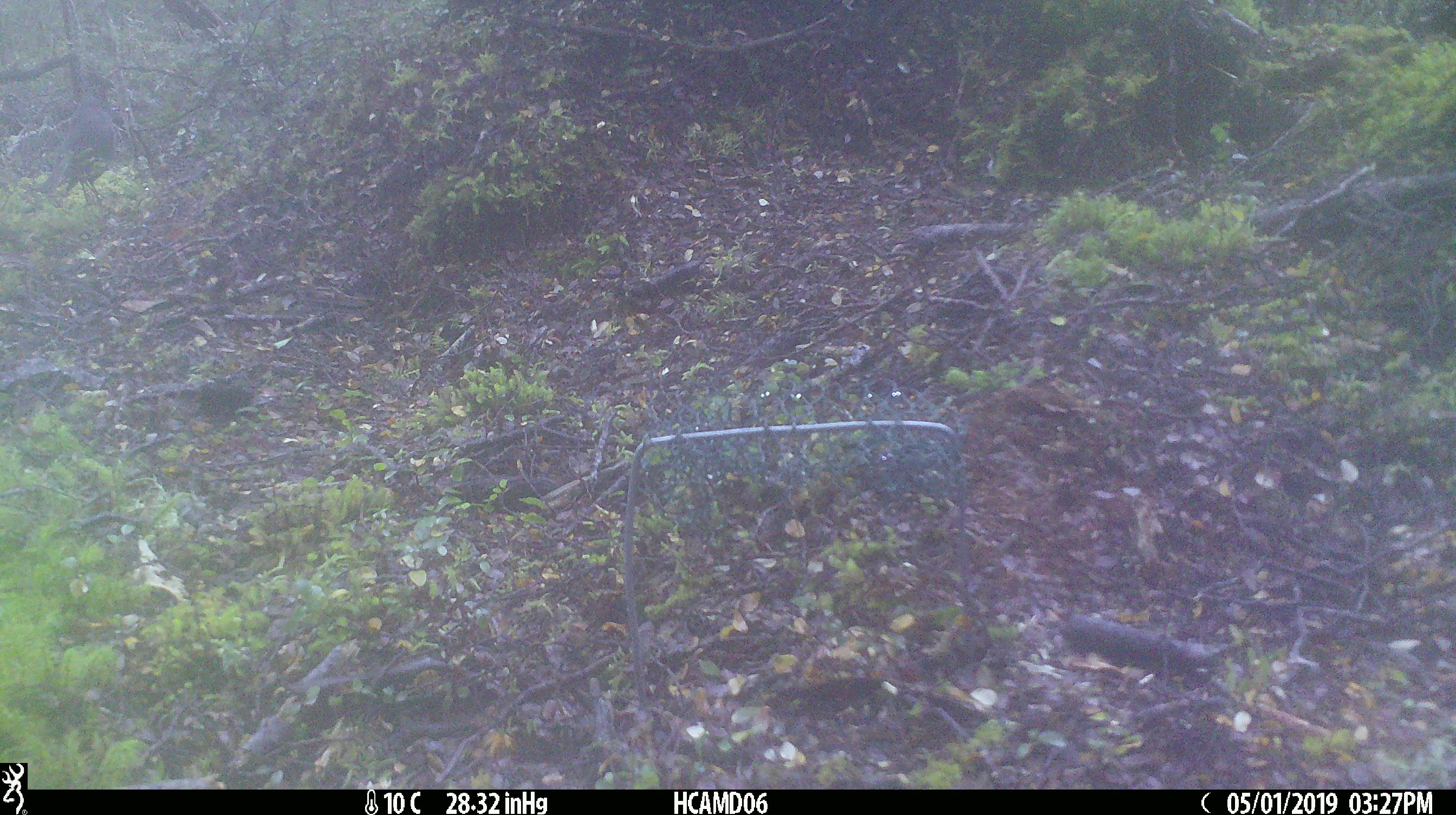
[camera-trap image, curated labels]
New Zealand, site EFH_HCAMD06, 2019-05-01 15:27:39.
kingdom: Animalia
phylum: Chordata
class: Aves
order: Passeriformes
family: Petroicidae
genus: Petroica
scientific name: Petroica australis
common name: new zealand robin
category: robin